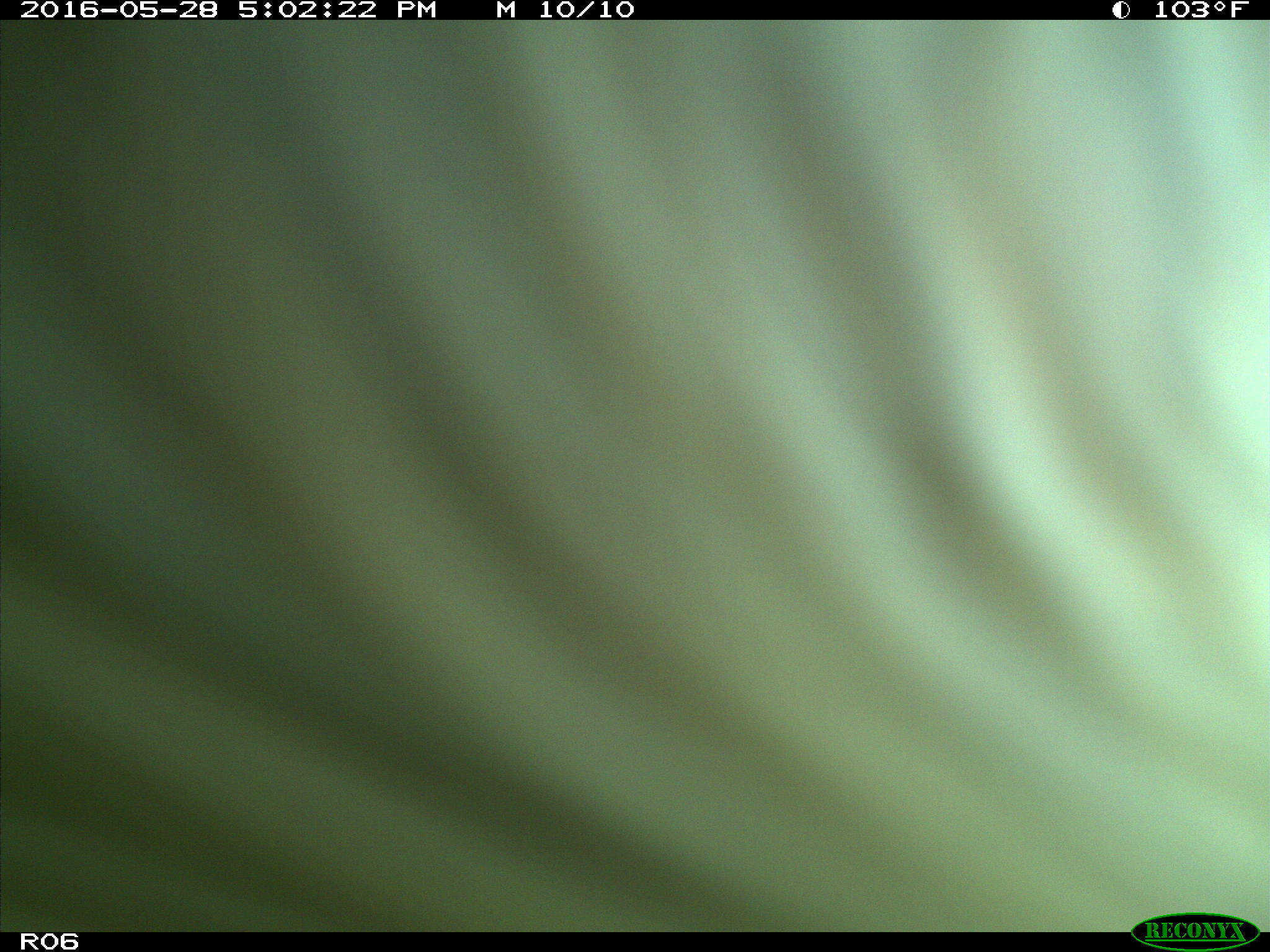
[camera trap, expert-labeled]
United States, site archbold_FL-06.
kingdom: Animalia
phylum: Chordata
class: Mammalia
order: Artiodactyla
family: Bovidae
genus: Bos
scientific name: Bos taurus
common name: domestic cow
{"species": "Bos taurus (domestic cow)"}